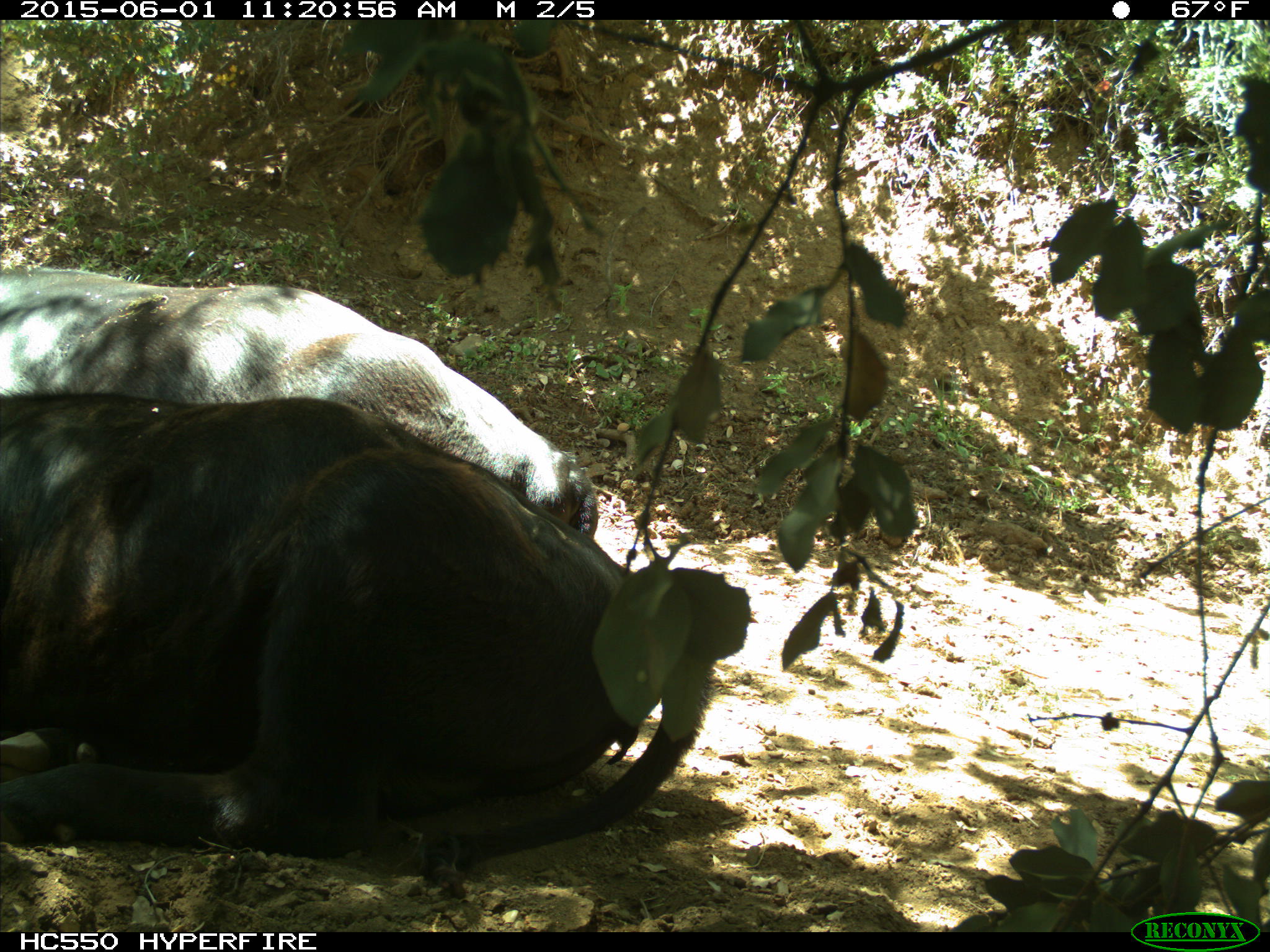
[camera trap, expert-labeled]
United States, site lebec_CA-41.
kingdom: Animalia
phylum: Chordata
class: Mammalia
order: Artiodactyla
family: Bovidae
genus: Bos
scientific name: Bos taurus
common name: domestic cow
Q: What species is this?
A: Bos taurus (domestic cow).